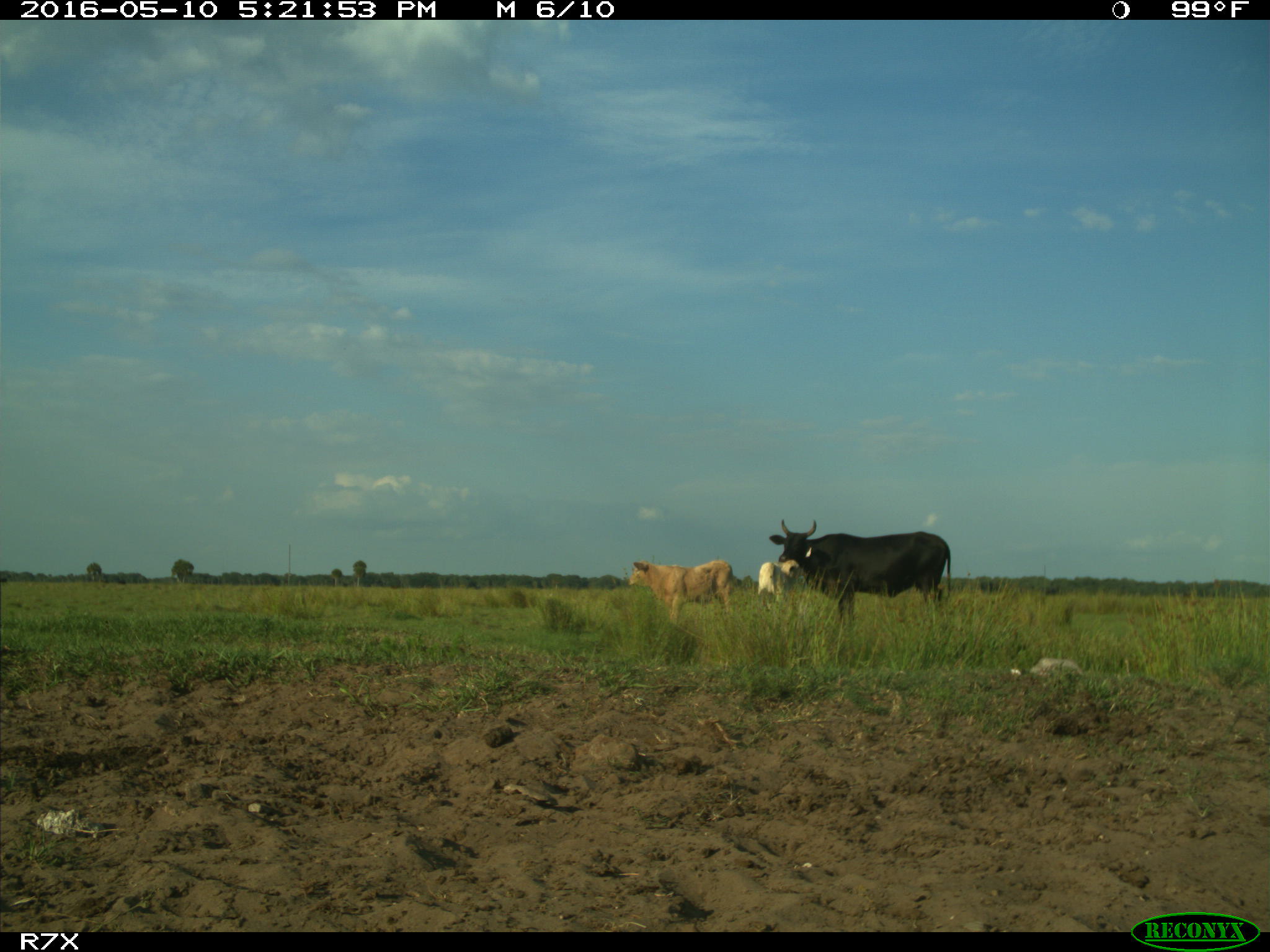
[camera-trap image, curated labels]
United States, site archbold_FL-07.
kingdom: Animalia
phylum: Chordata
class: Mammalia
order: Artiodactyla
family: Bovidae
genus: Bos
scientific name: Bos taurus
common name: domestic cow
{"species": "Bos taurus (domestic cow)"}